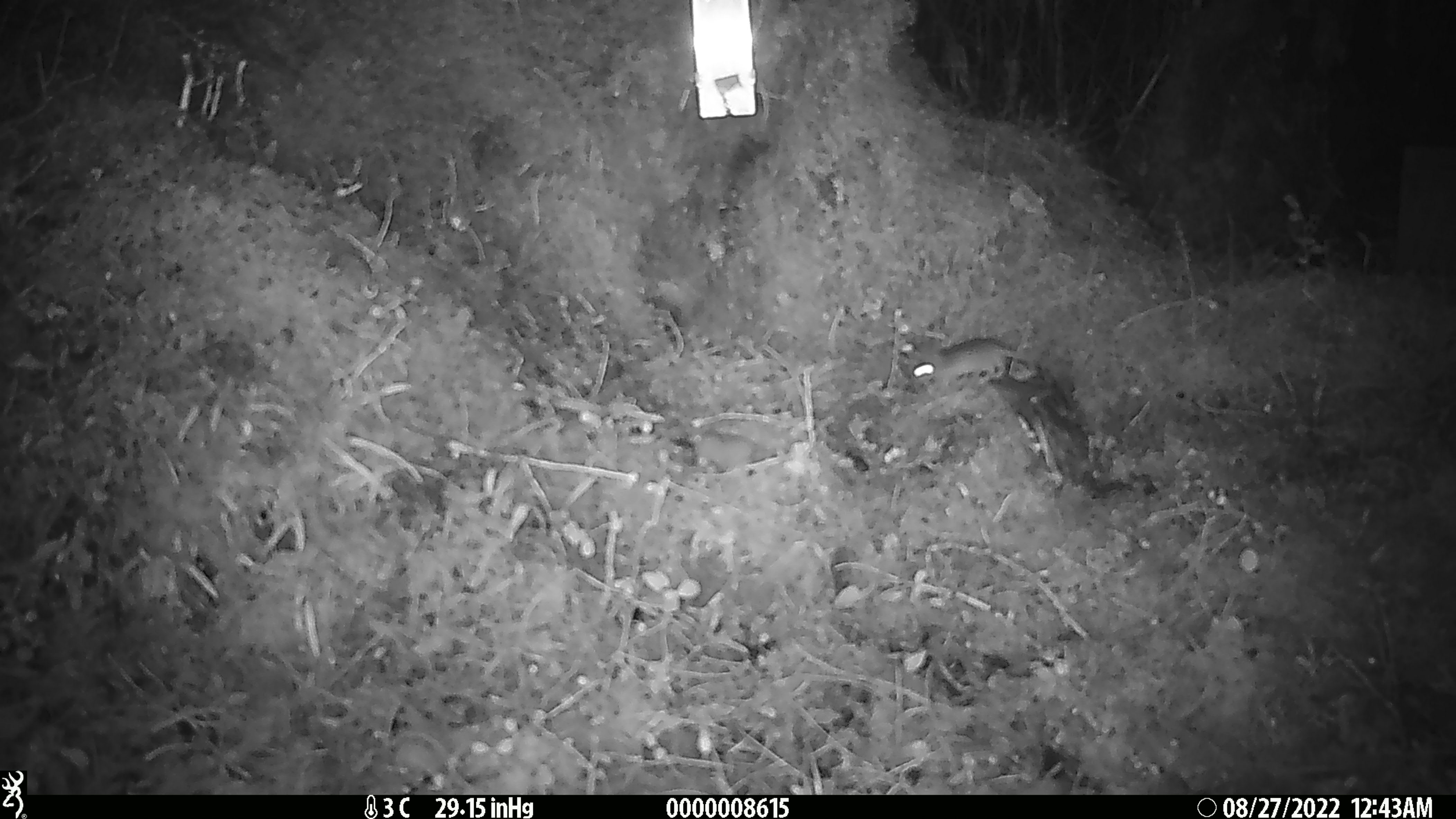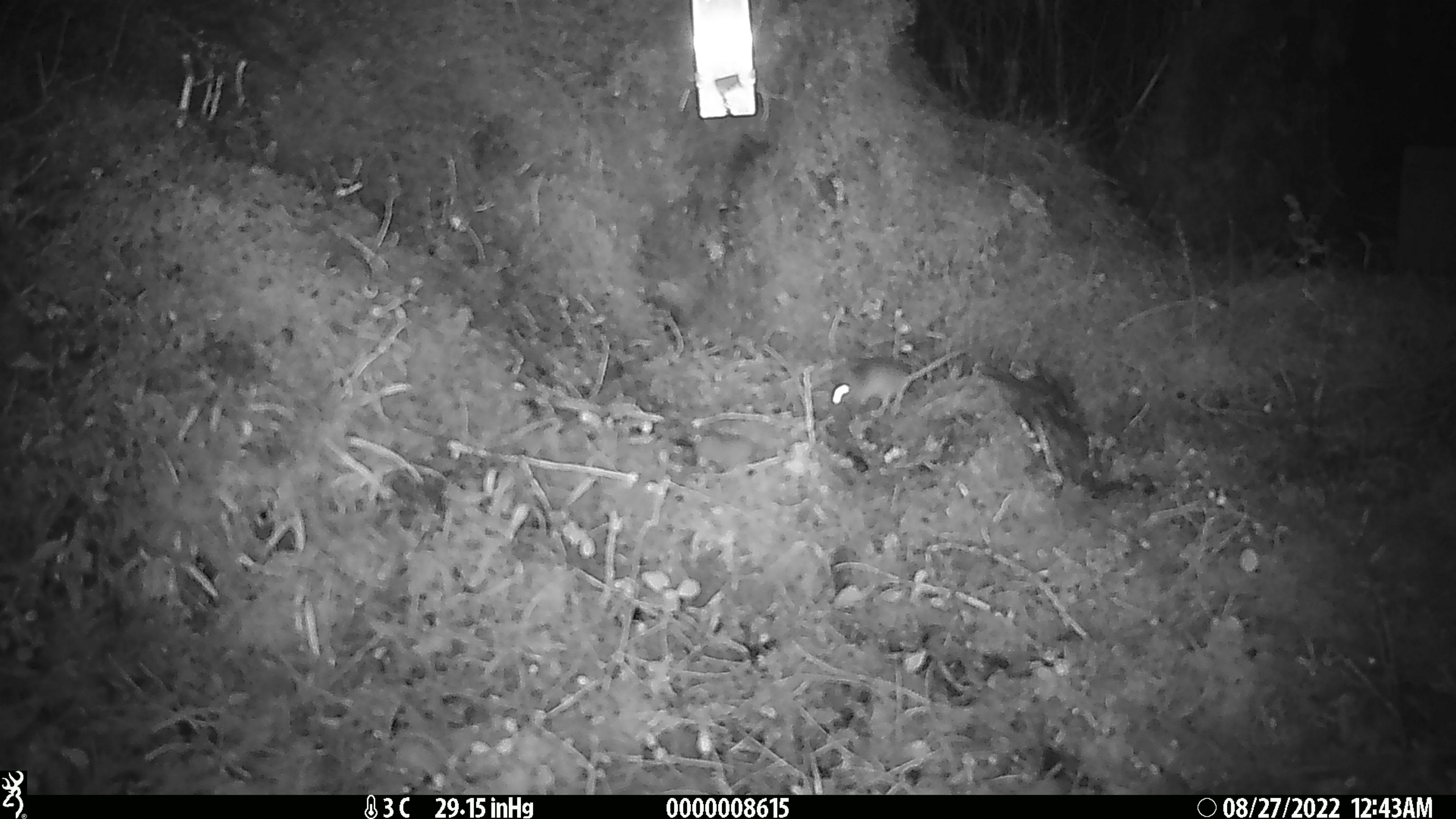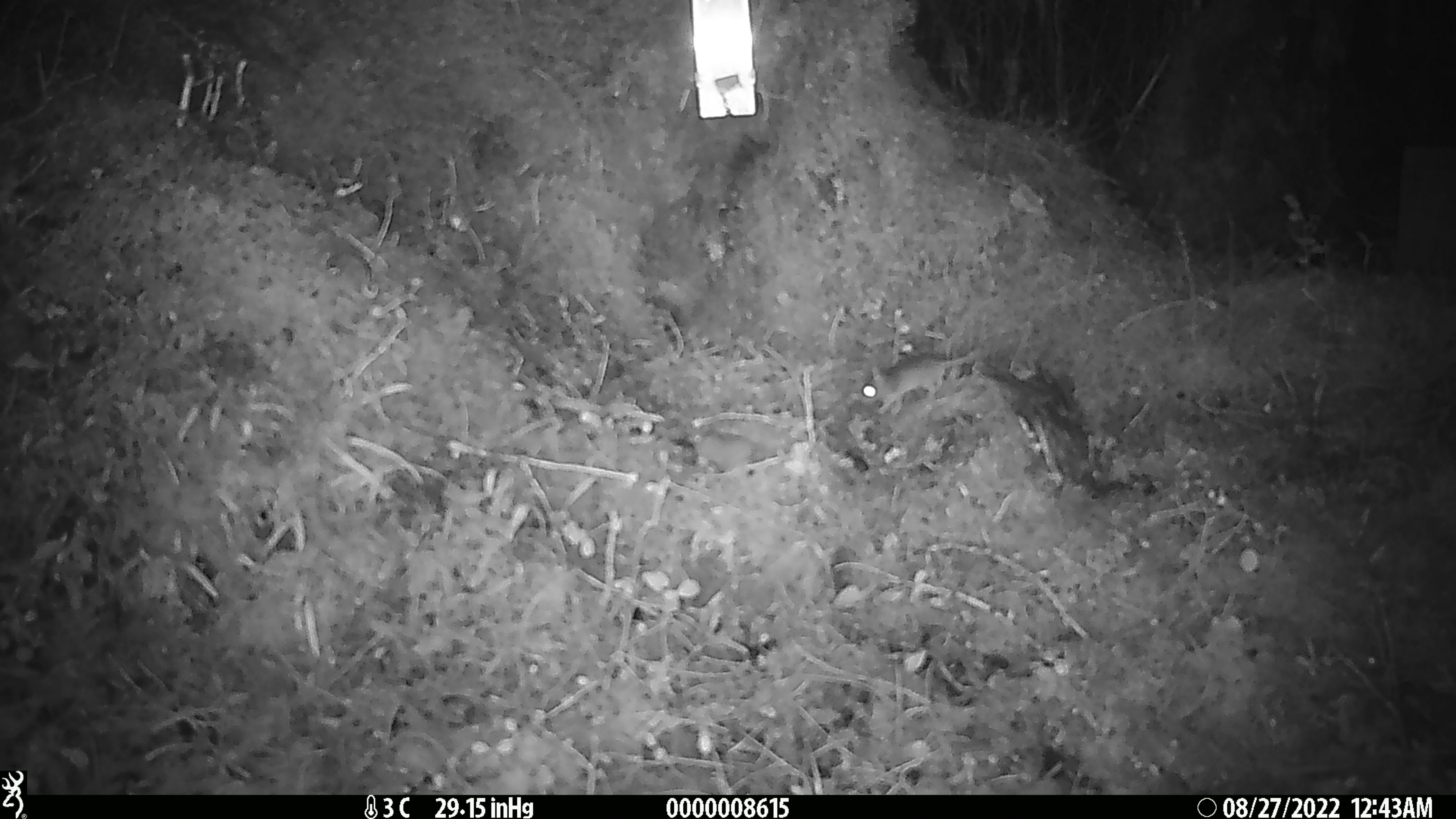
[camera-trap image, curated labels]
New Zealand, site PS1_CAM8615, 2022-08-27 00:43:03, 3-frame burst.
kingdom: Animalia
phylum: Chordata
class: Mammalia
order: Rodentia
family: Muridae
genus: Mus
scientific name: Mus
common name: mouse